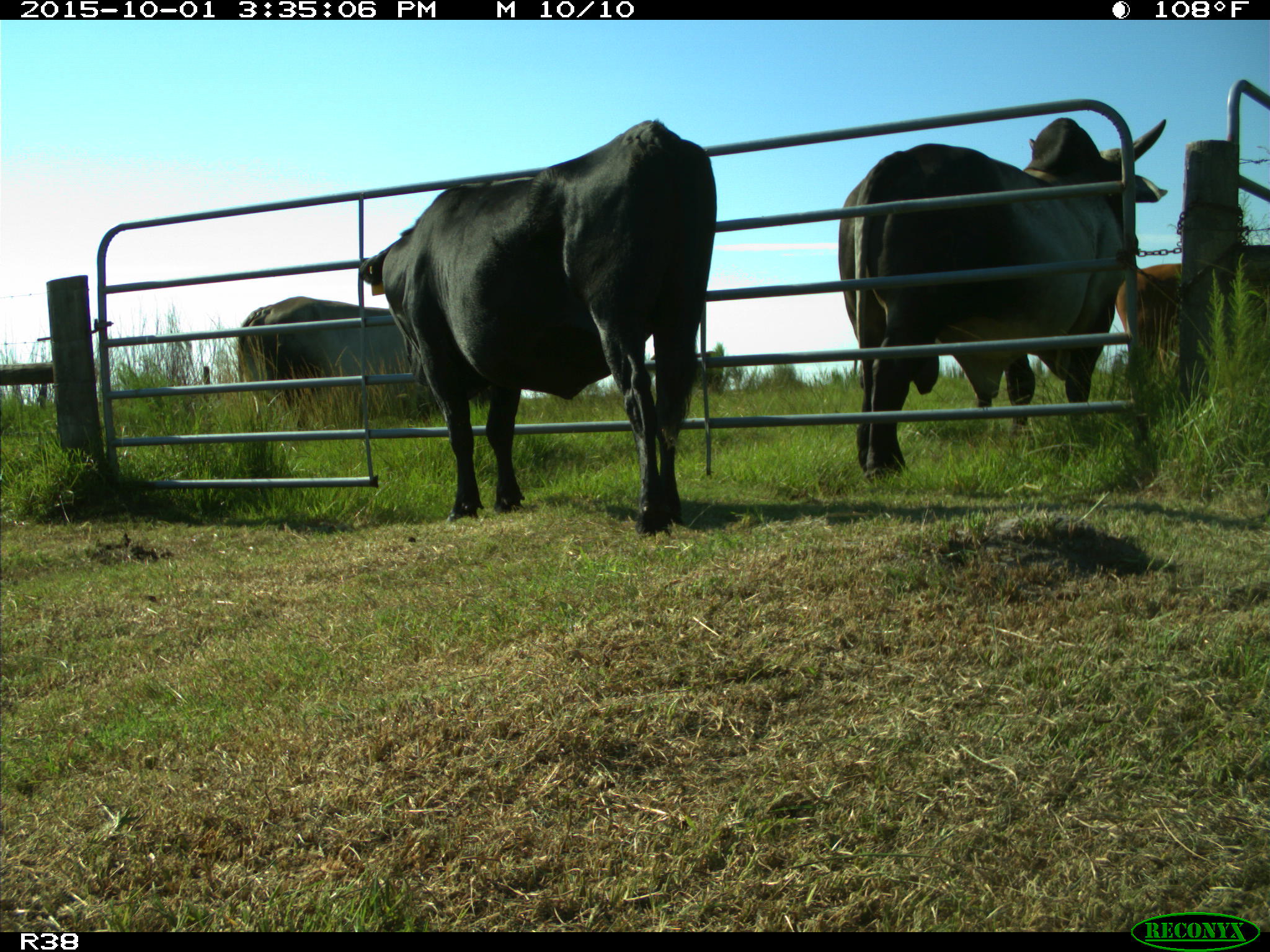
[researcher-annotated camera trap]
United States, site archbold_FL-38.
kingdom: Animalia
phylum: Chordata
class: Mammalia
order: Artiodactyla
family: Bovidae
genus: Bos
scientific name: Bos taurus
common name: domestic cow